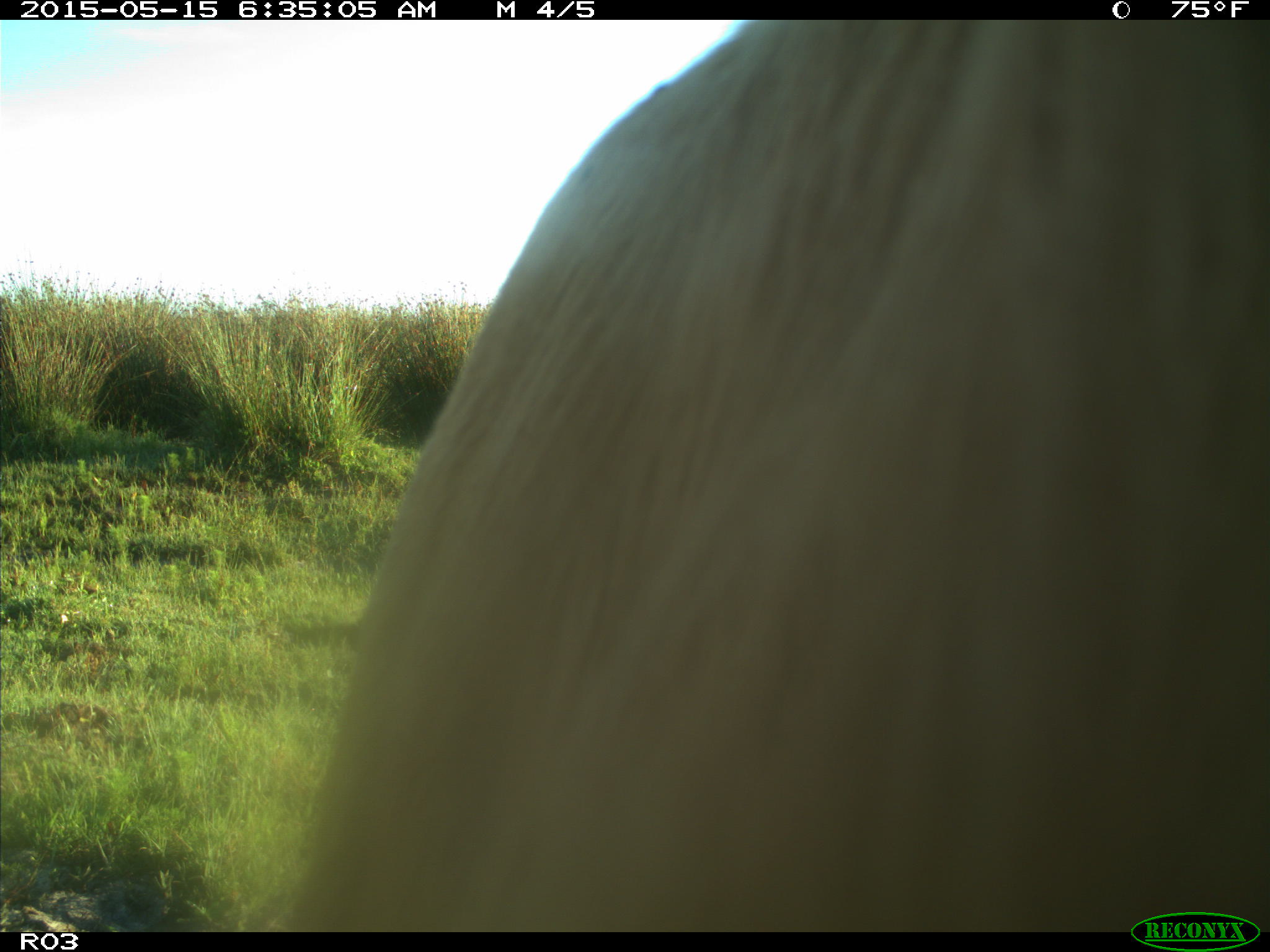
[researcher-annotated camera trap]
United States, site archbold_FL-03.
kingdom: Animalia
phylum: Chordata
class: Mammalia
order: Artiodactyla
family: Bovidae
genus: Bos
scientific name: Bos taurus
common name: domestic cow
Bos taurus (domestic cow).